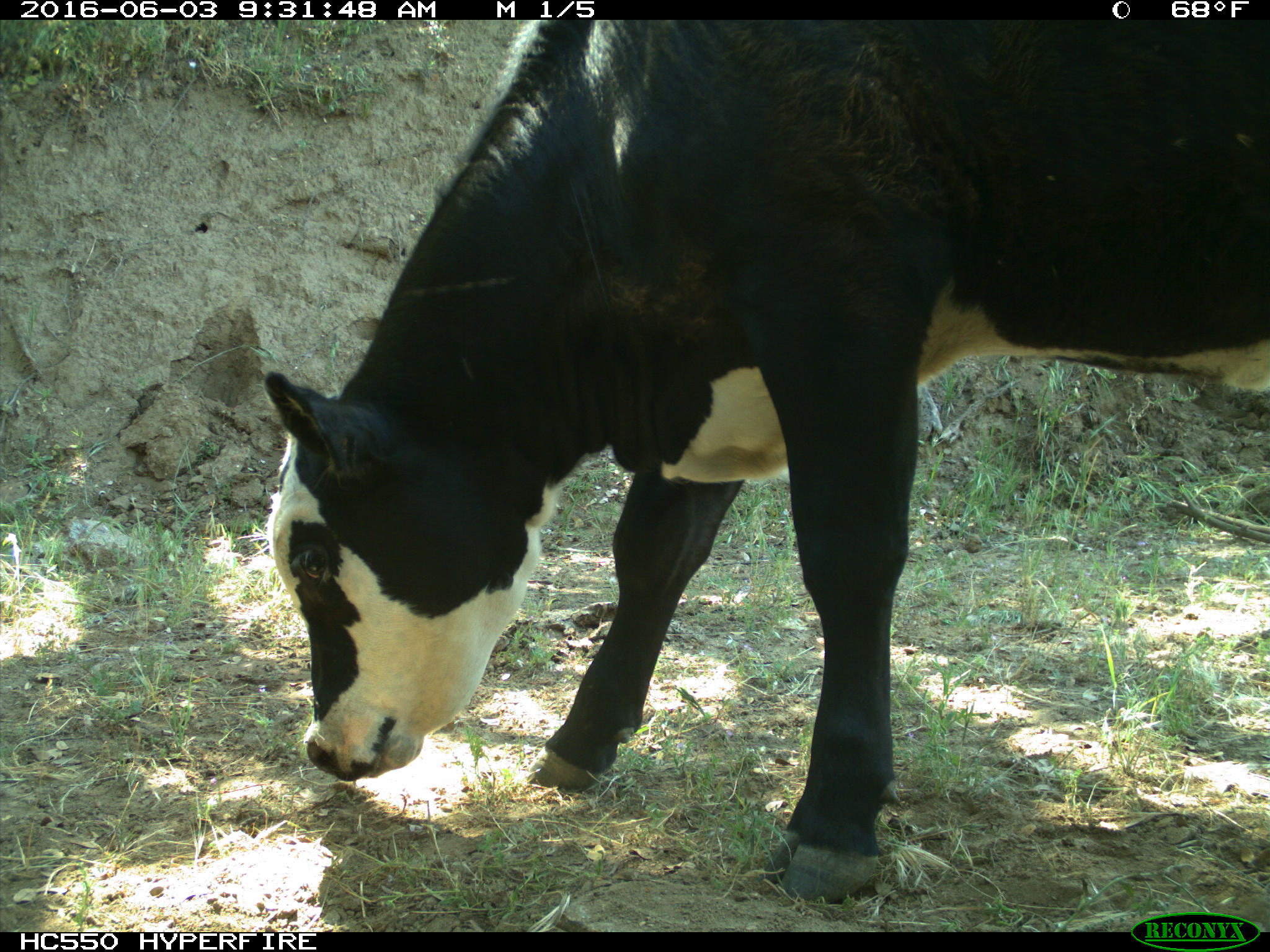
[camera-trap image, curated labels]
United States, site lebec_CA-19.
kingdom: Animalia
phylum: Chordata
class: Mammalia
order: Artiodactyla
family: Bovidae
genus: Bos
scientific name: Bos taurus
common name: domestic cow